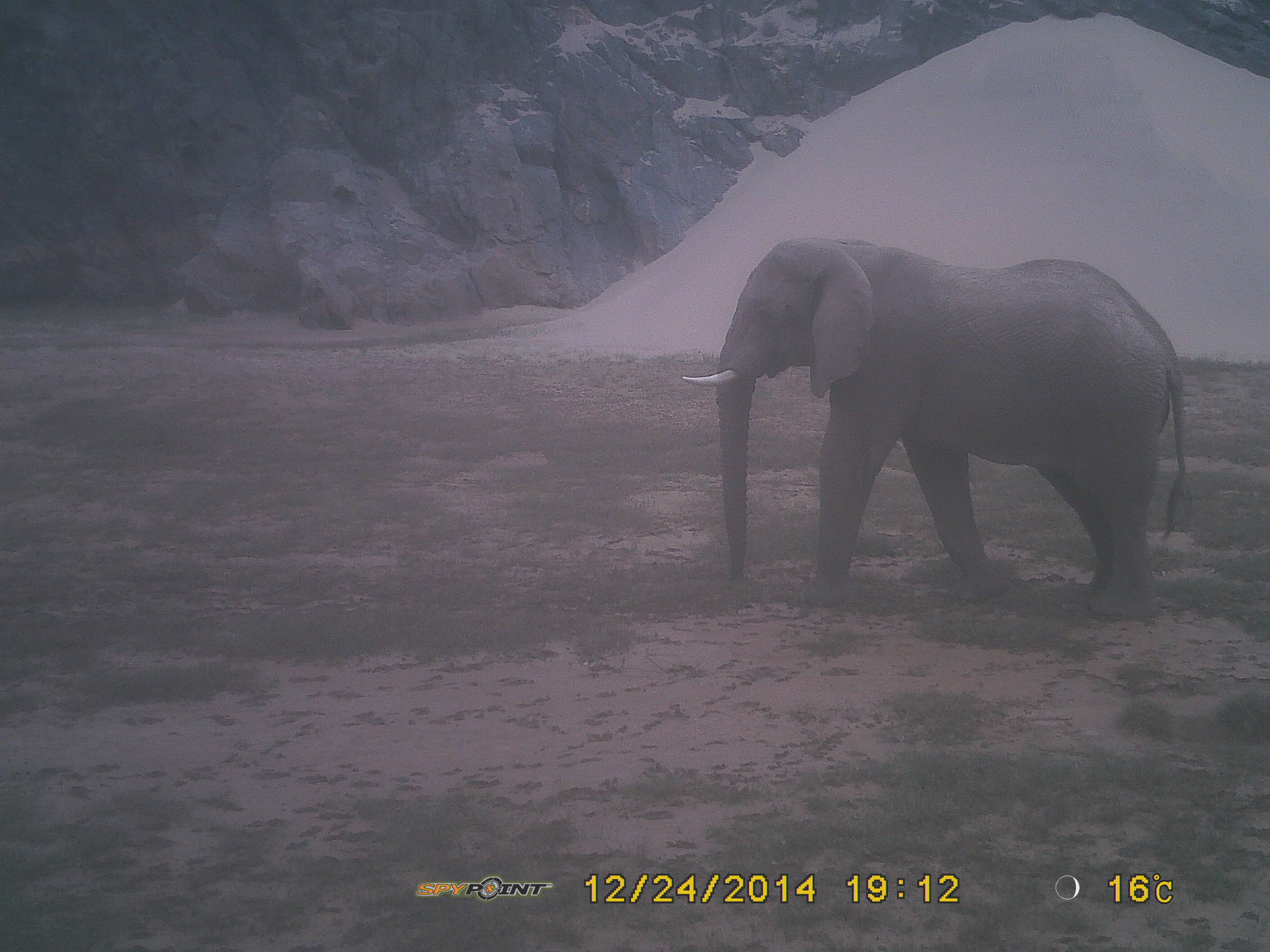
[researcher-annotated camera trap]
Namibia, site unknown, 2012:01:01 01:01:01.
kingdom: Animalia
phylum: Chordata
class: Mammalia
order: Proboscidea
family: Elephantidae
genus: Loxodonta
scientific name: Loxodonta africana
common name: african elephant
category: loxodanta africana